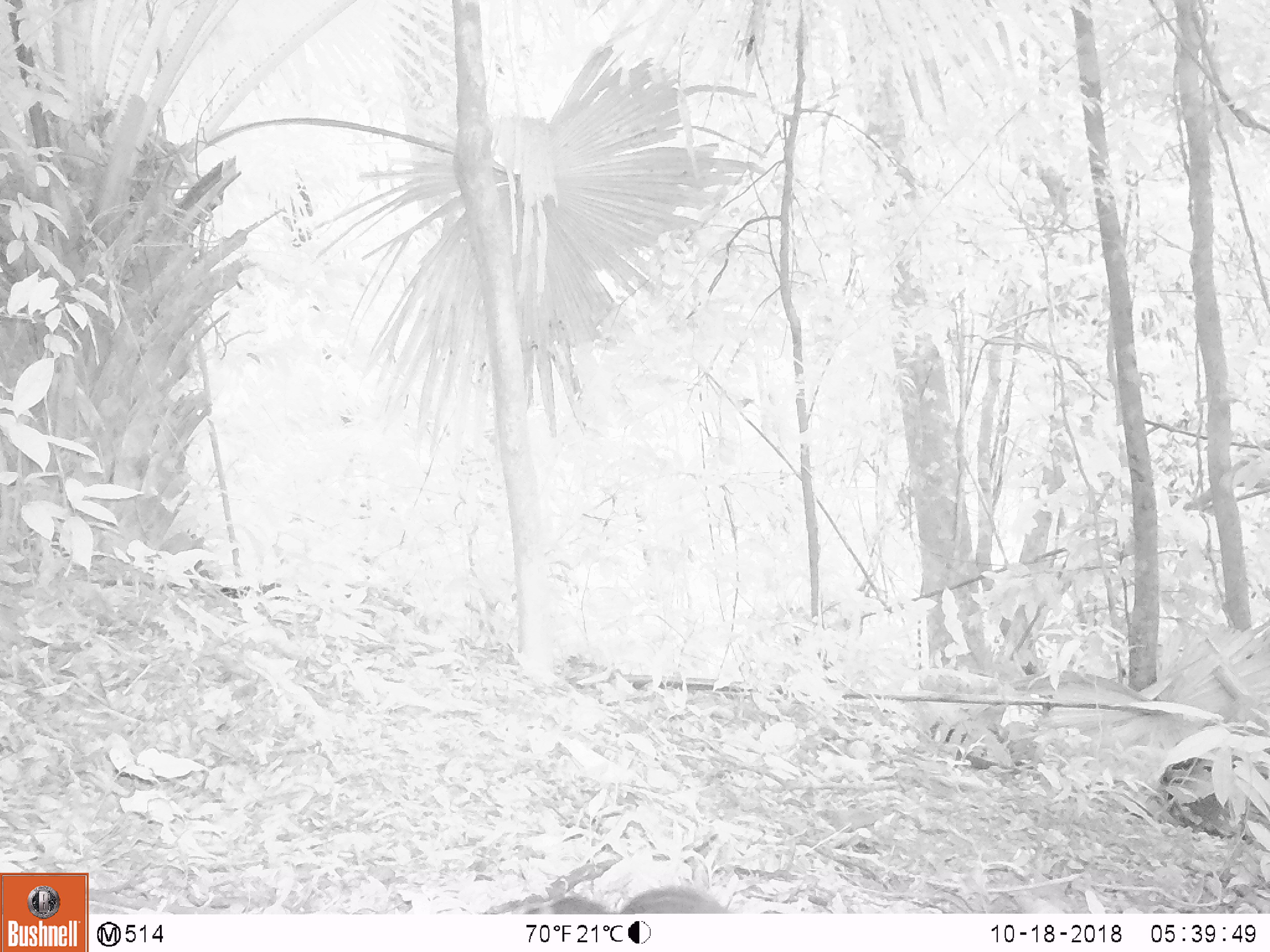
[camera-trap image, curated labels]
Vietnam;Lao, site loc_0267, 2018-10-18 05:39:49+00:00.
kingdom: Animalia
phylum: Chordata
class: Mammalia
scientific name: Mammalia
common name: mammal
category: unidentified small mammal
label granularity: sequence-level